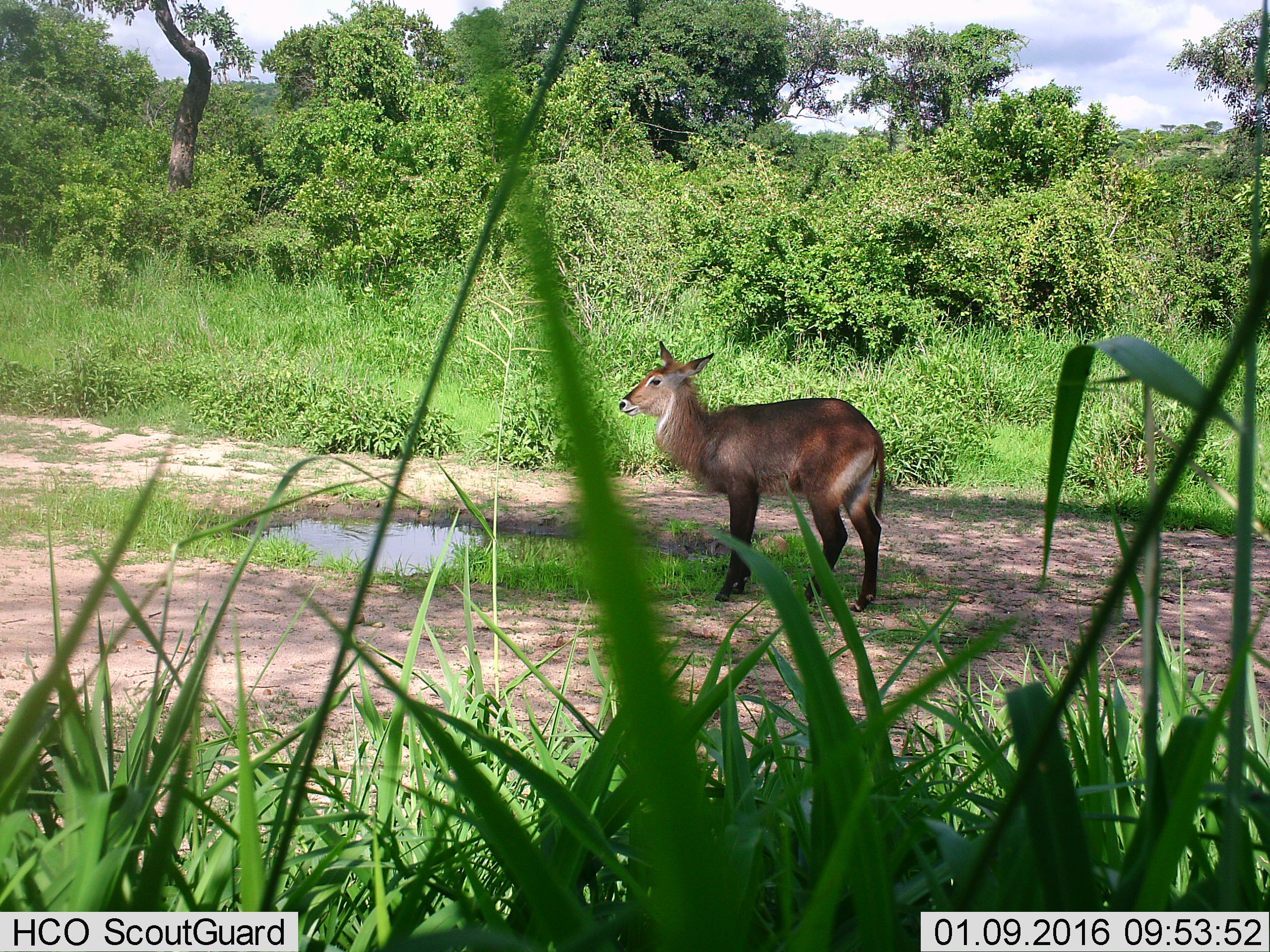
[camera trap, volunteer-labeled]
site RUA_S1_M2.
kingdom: Animalia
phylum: Chordata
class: Mammalia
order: Artiodactyla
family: Bovidae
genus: Kobus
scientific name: Kobus ellipsiprymnus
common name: waterbuck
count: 1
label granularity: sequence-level